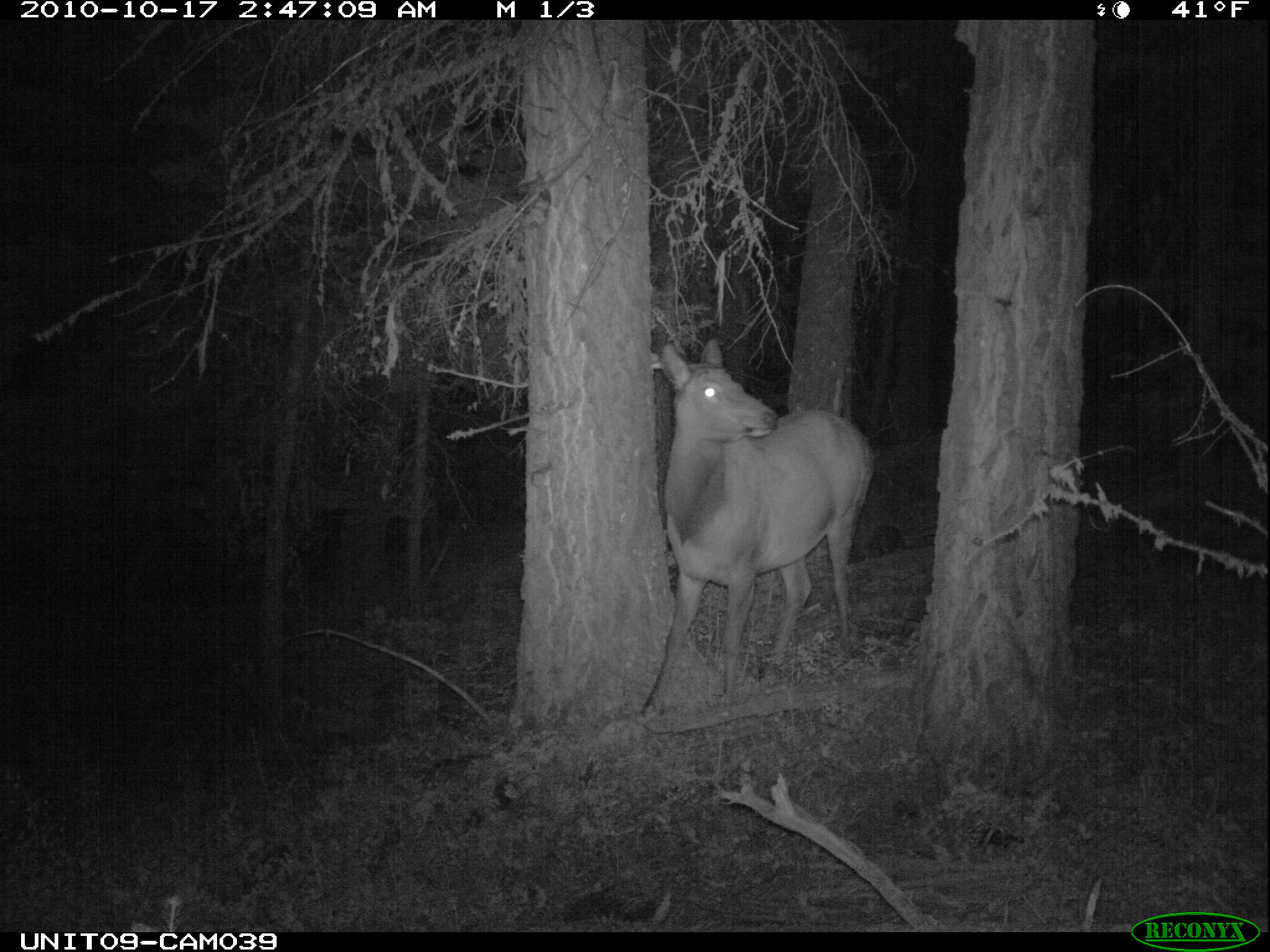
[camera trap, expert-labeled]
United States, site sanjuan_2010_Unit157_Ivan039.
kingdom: Animalia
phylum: Chordata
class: Mammalia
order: Artiodactyla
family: Cervidae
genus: Cervus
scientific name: Cervus elaphus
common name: red deer